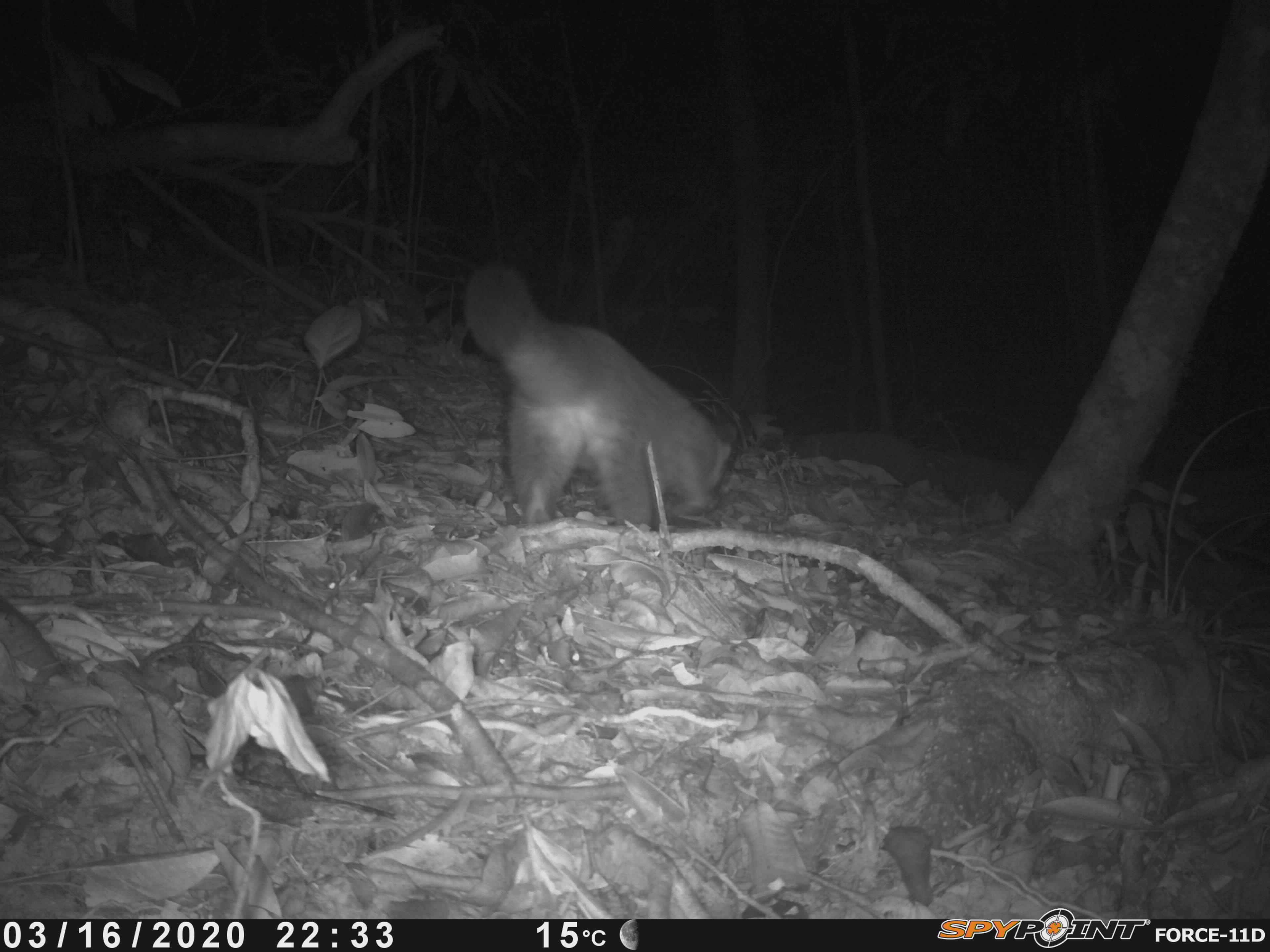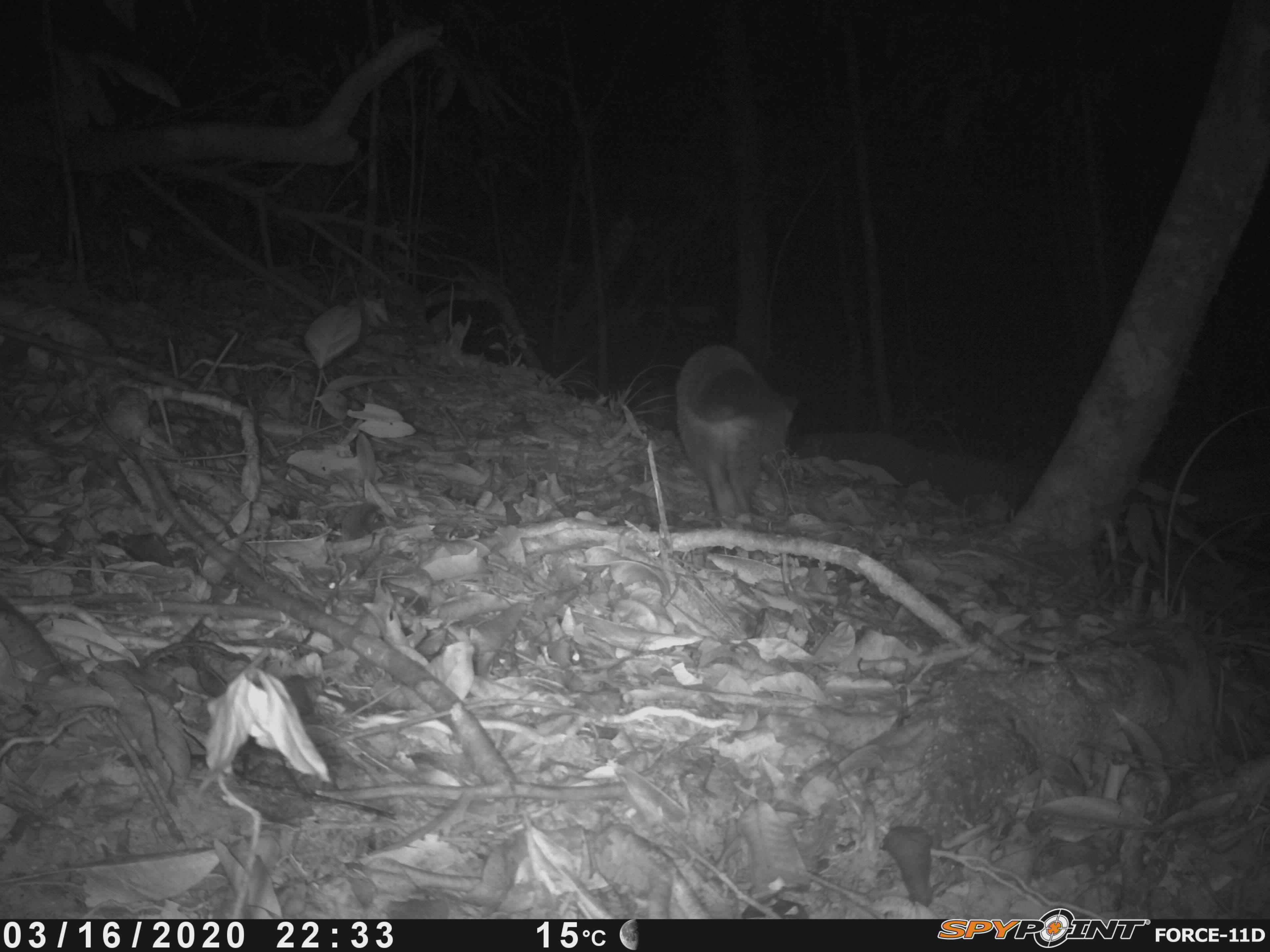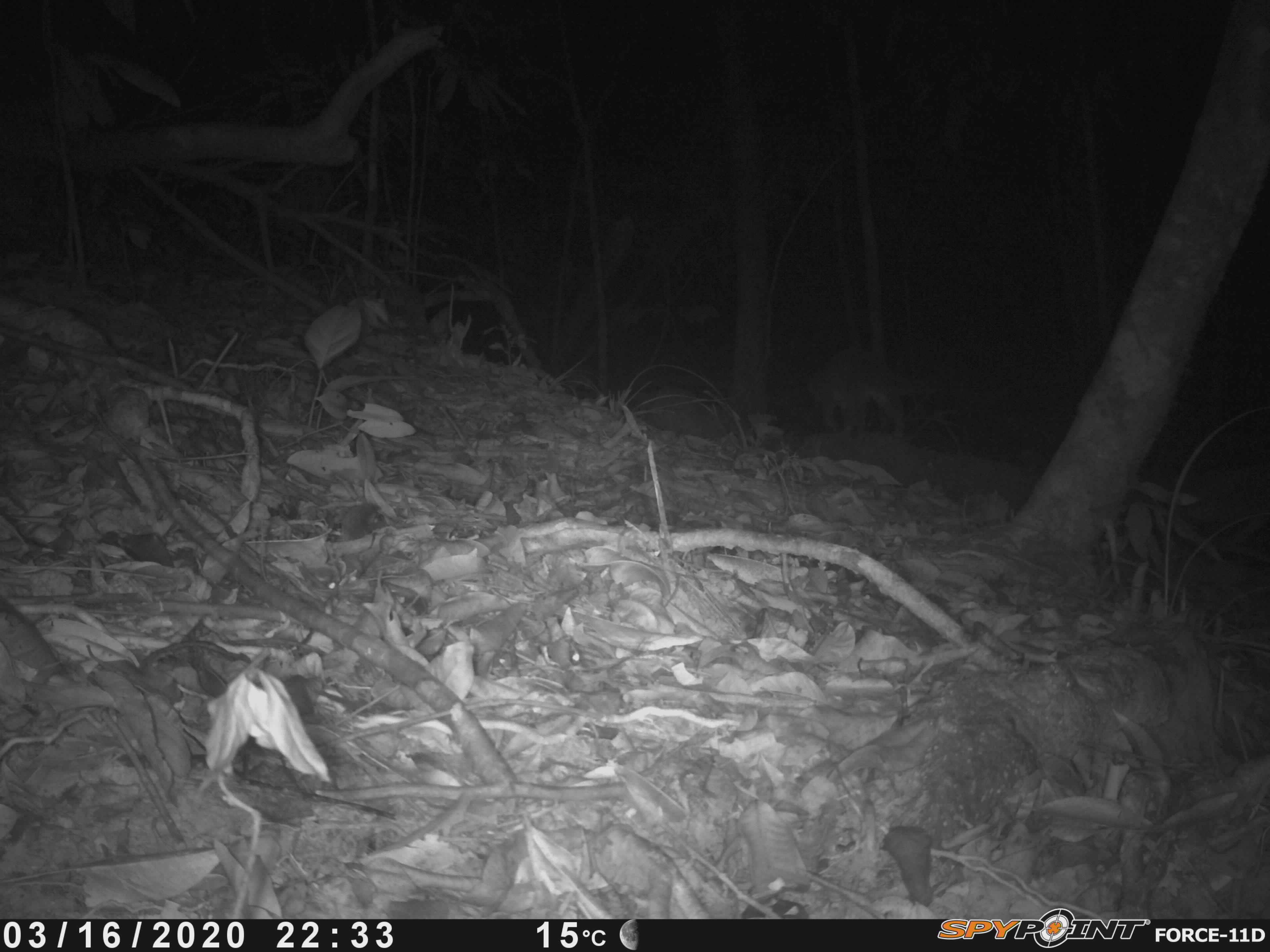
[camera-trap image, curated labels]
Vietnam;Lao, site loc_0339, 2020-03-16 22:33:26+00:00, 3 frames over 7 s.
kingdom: Animalia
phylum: Chordata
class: Mammalia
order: Carnivora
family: Viverridae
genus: Paguma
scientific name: Paguma larvata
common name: masked palm civet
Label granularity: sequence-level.